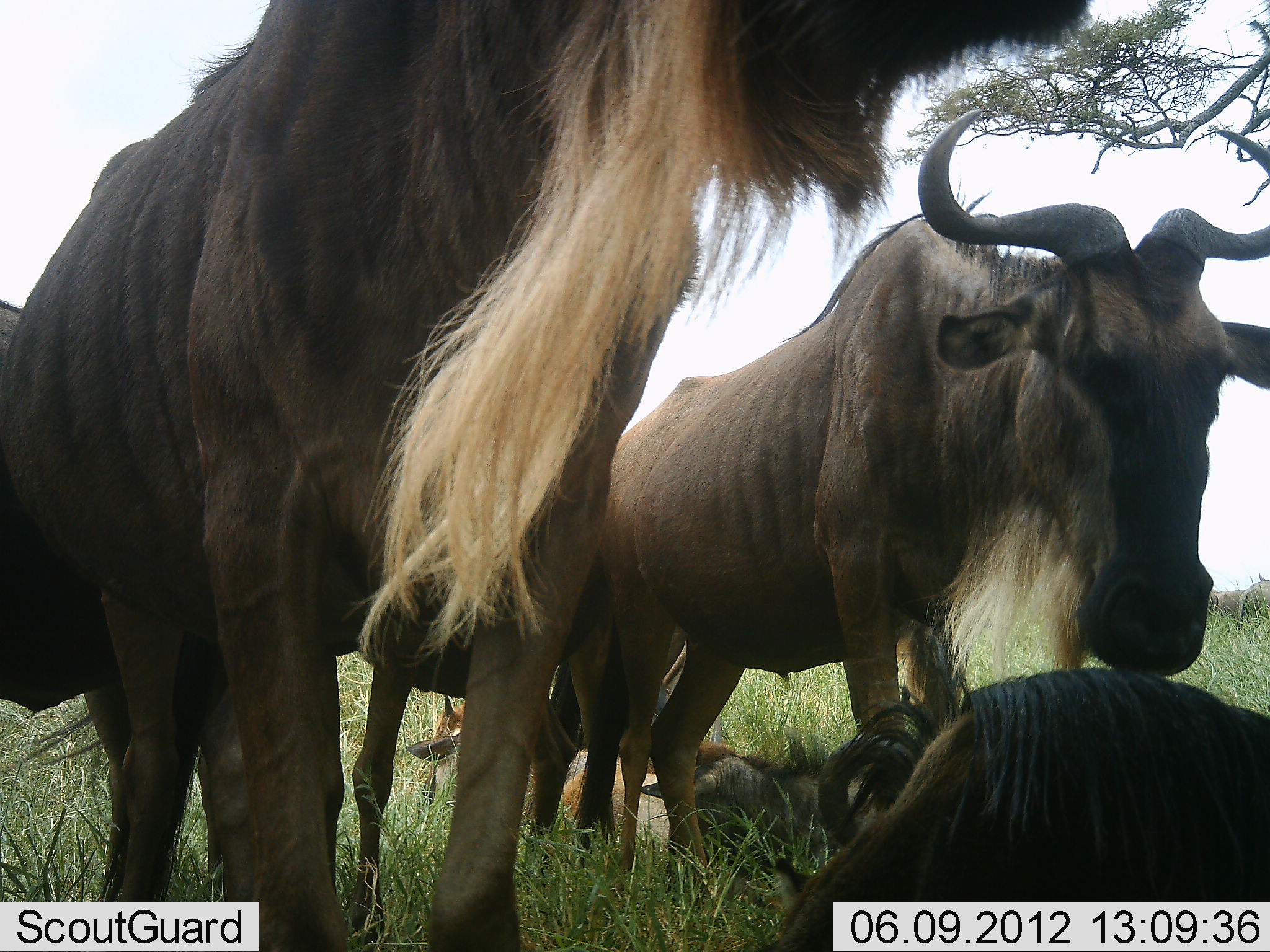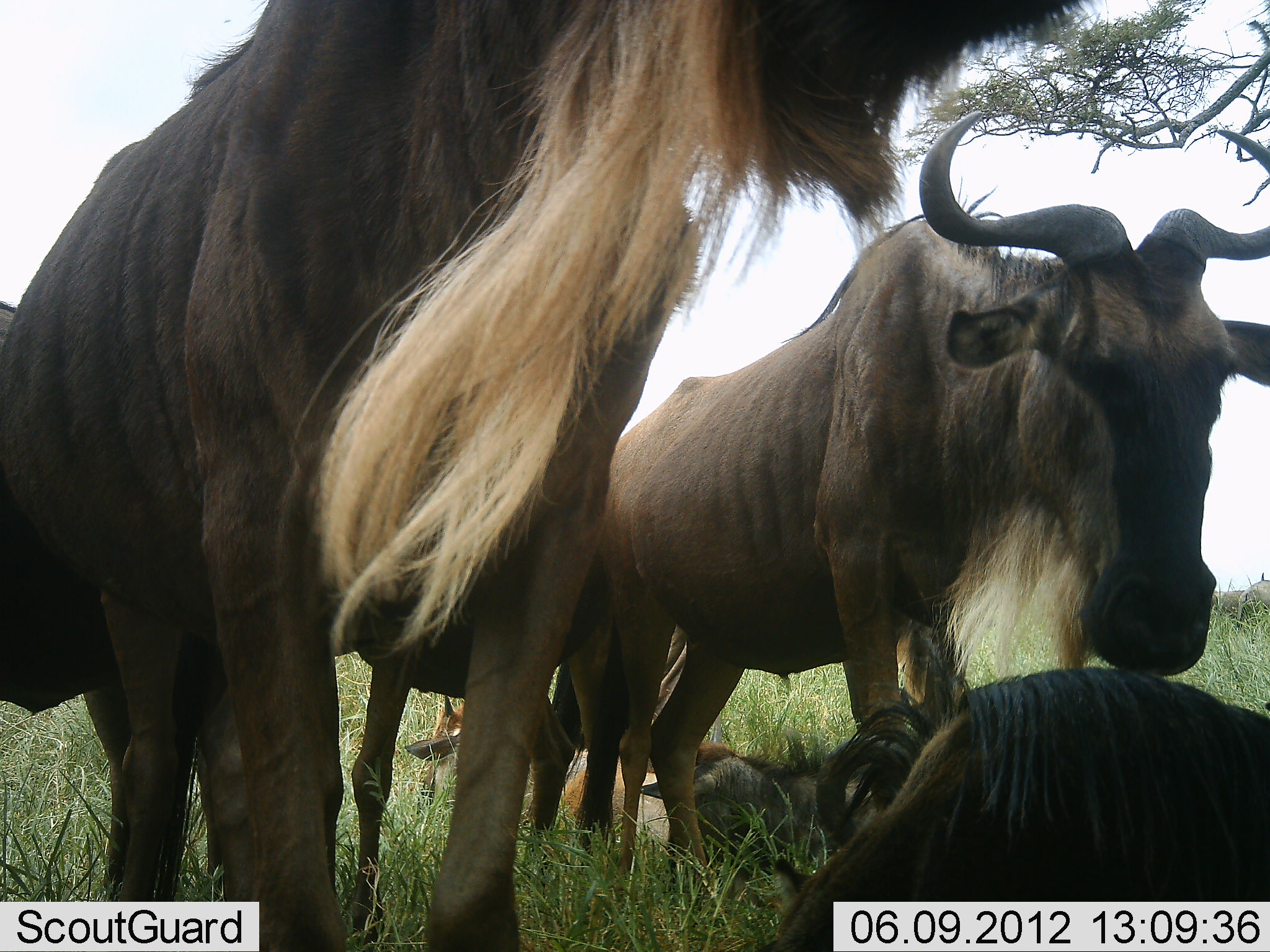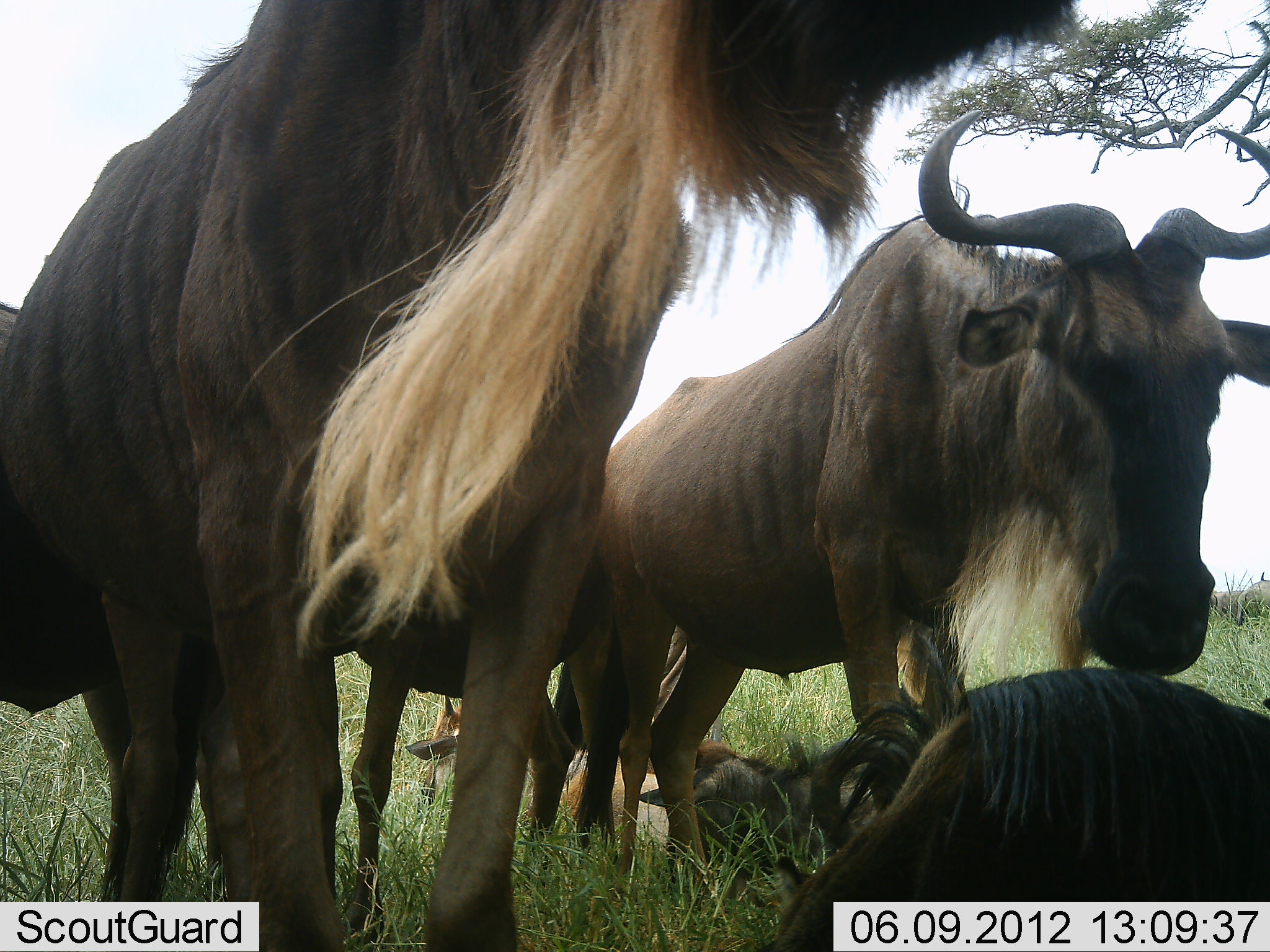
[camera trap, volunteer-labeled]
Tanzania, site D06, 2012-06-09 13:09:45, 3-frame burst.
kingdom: Animalia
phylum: Chordata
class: Mammalia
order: Artiodactyla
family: Bovidae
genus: Connochaetes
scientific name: Connochaetes taurinus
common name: blue wildebeest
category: wildebeest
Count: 4.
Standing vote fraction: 90%.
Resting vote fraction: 90%.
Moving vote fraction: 0%.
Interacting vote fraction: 0%.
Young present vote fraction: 10%.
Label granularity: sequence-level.